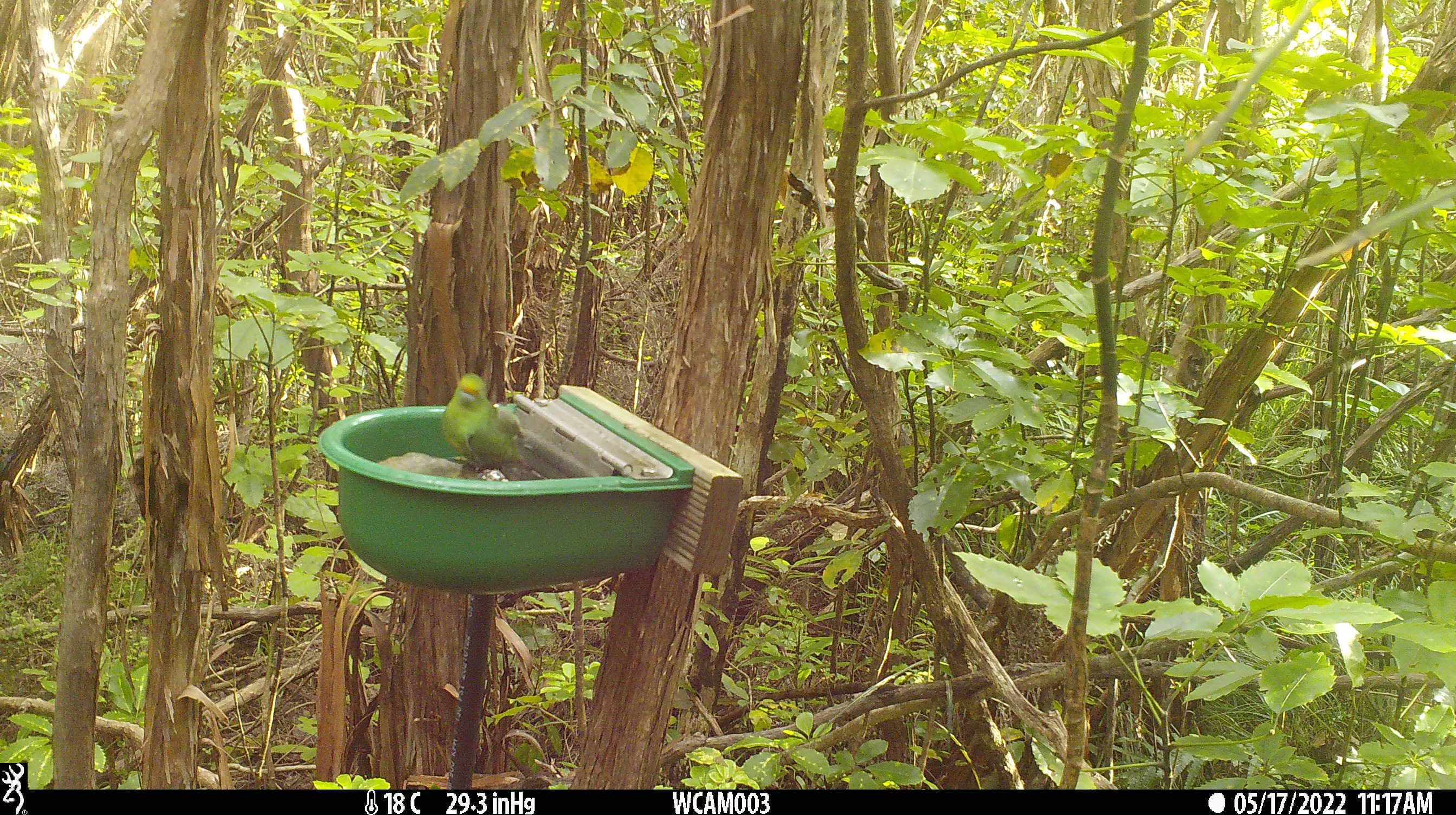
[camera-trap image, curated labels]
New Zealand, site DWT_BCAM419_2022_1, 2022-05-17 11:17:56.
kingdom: Animalia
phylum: Chordata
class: Aves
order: Psittaciformes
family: Psittaculidae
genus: Cyanoramphus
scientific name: Cyanoramphus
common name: parakeet